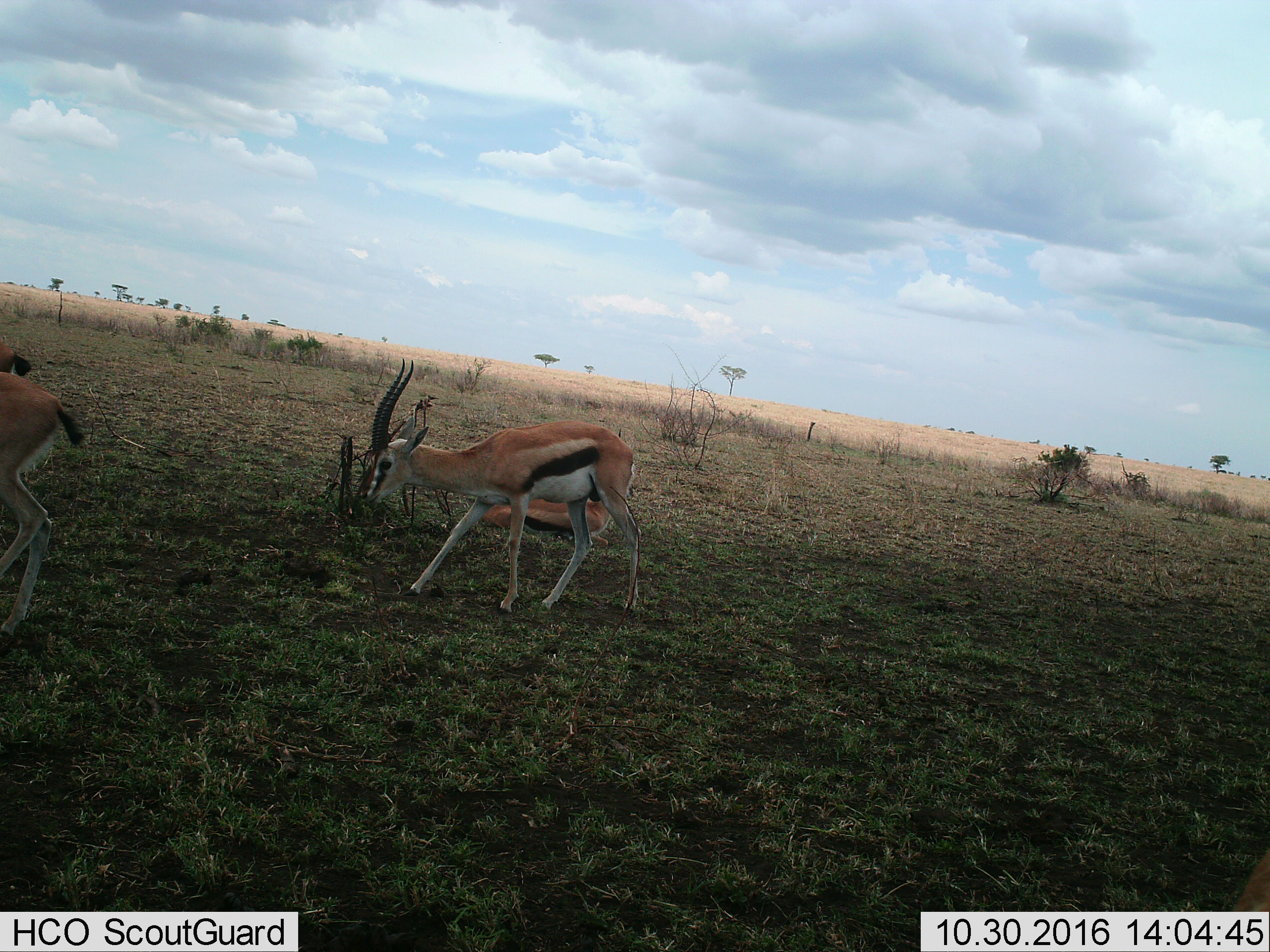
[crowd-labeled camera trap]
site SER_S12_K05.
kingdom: Animalia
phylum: Chordata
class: Mammalia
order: Artiodactyla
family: Bovidae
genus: Eudorcas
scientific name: Eudorcas thomsonii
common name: thomson's gazelle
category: gazellethomsons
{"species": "gazellethomsons (thomson's gazelle) (Eudorcas thomsonii)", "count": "4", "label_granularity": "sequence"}